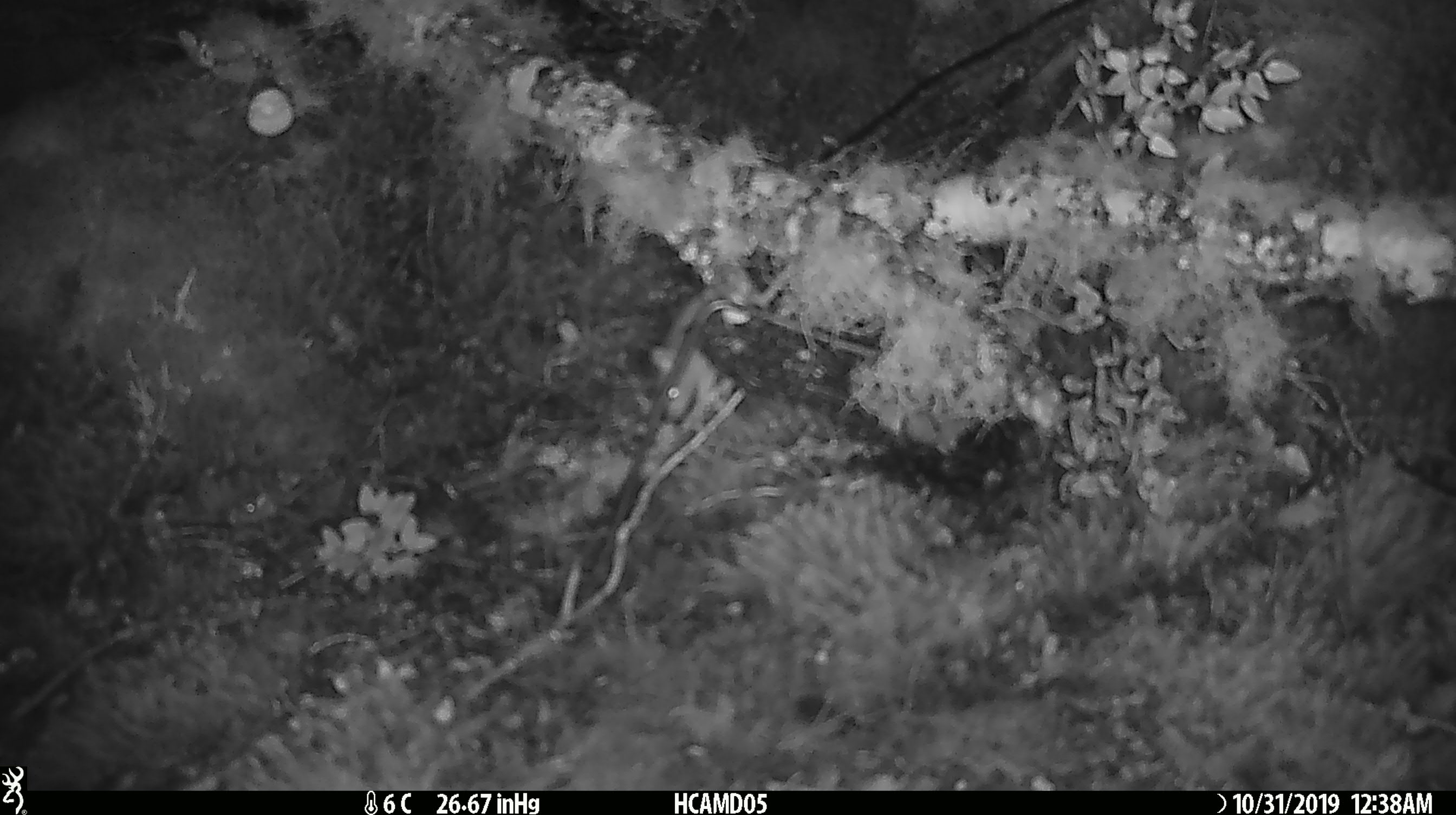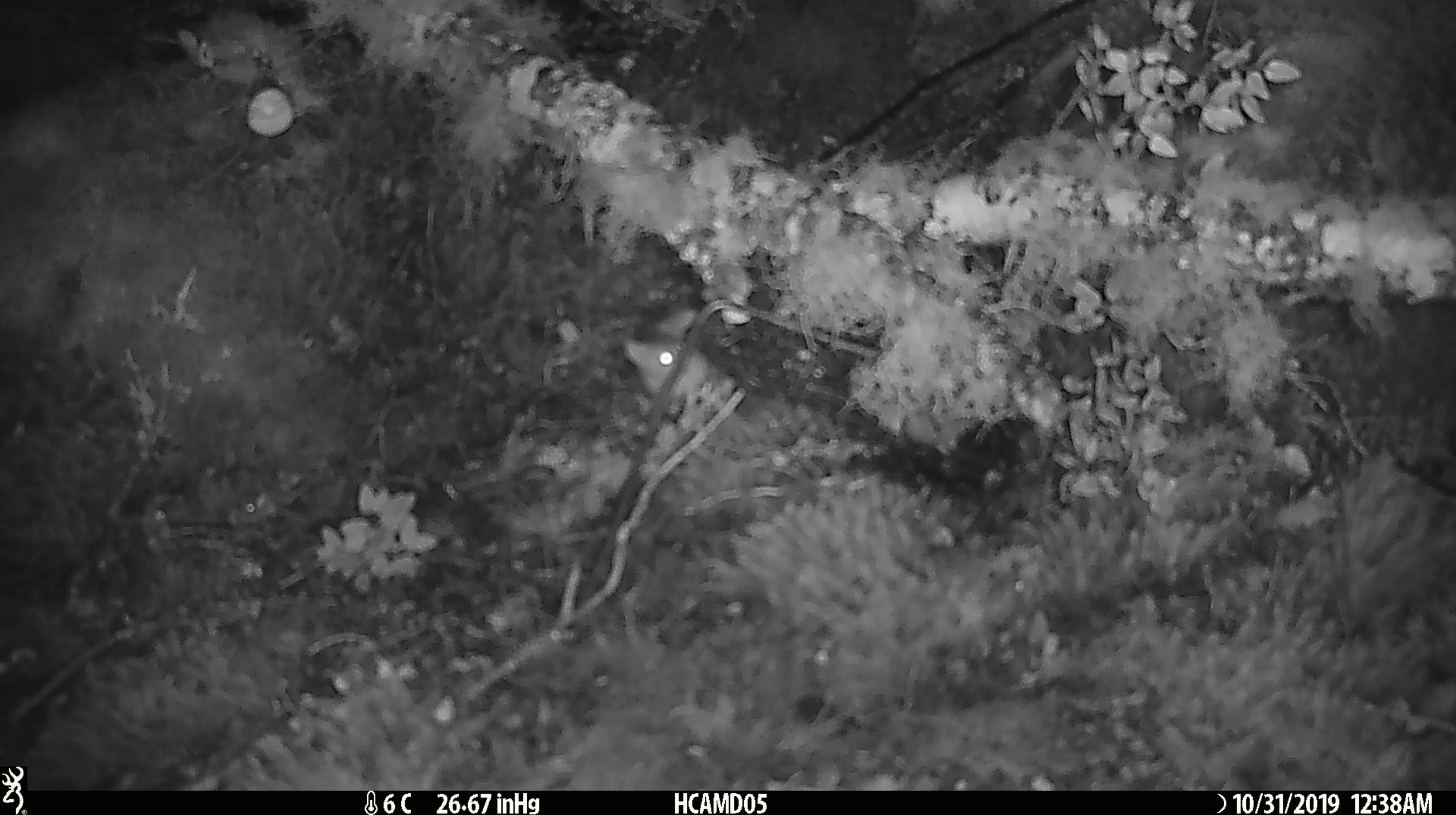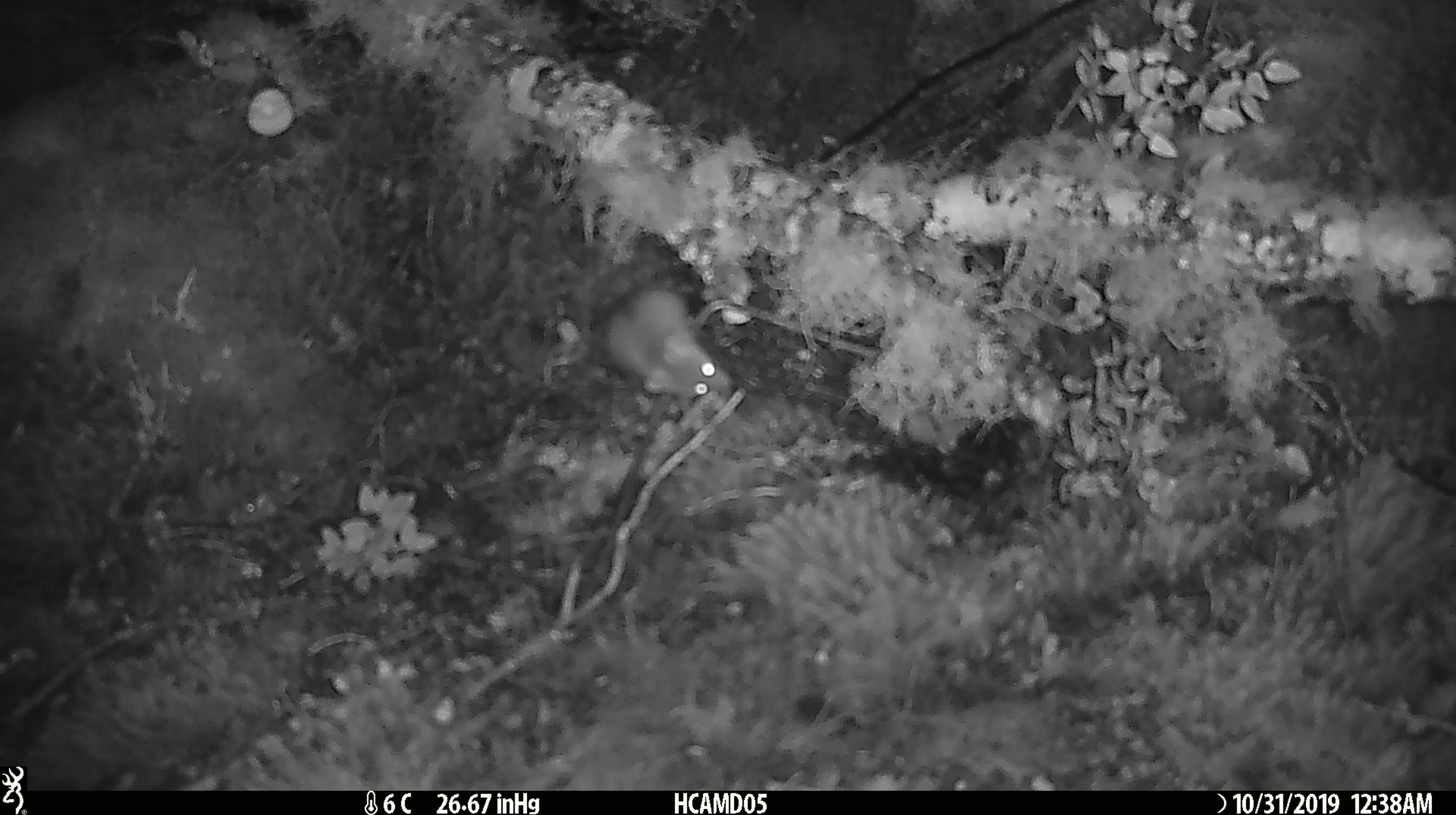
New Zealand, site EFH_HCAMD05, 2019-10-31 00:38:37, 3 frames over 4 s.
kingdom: Animalia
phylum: Chordata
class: Mammalia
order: Rodentia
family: Muridae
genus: Mus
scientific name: Mus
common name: mouse